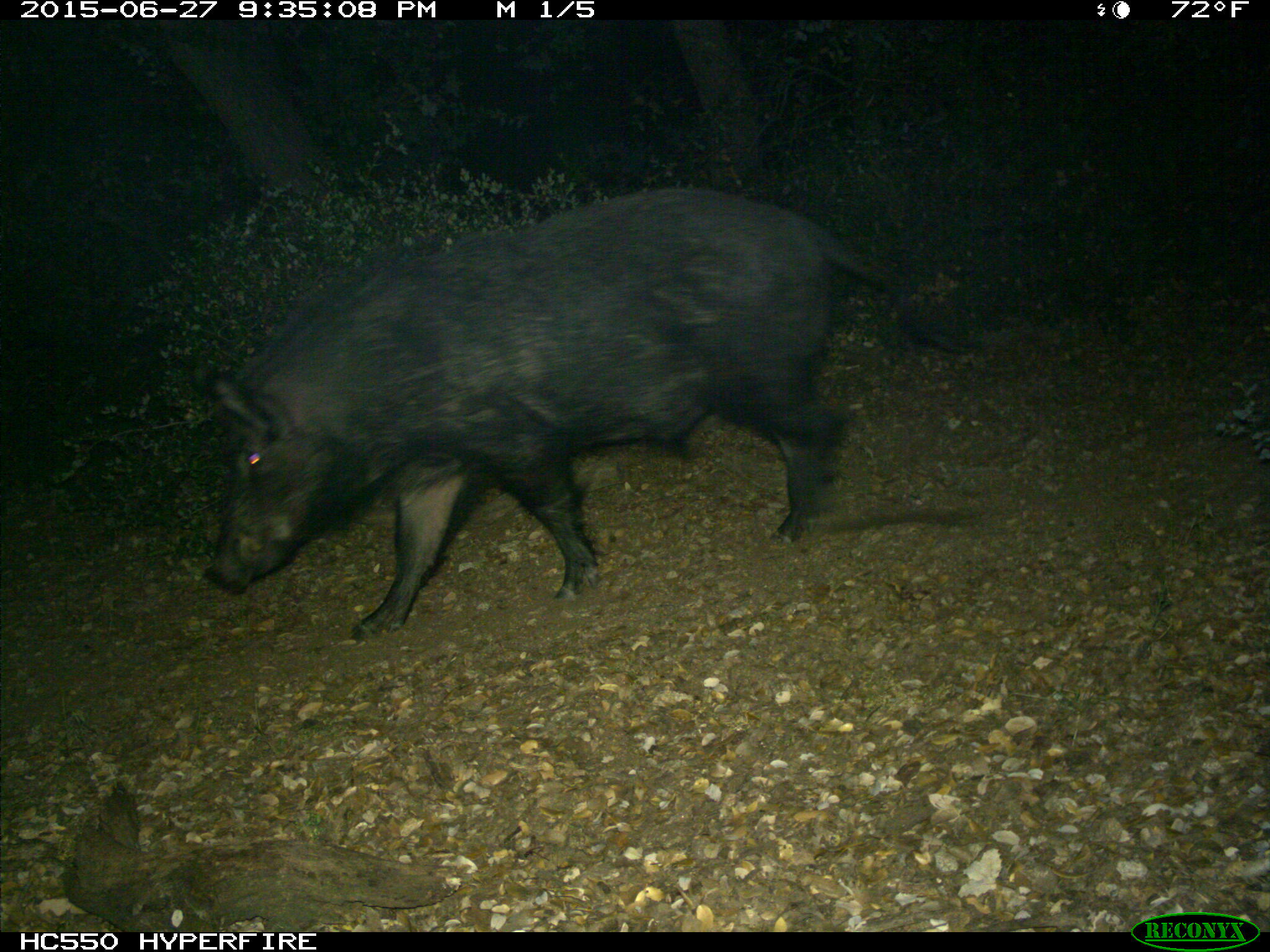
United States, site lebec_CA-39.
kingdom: Animalia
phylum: Chordata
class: Mammalia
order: Artiodactyla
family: Suidae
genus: Sus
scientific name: Sus scrofa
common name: wild boar